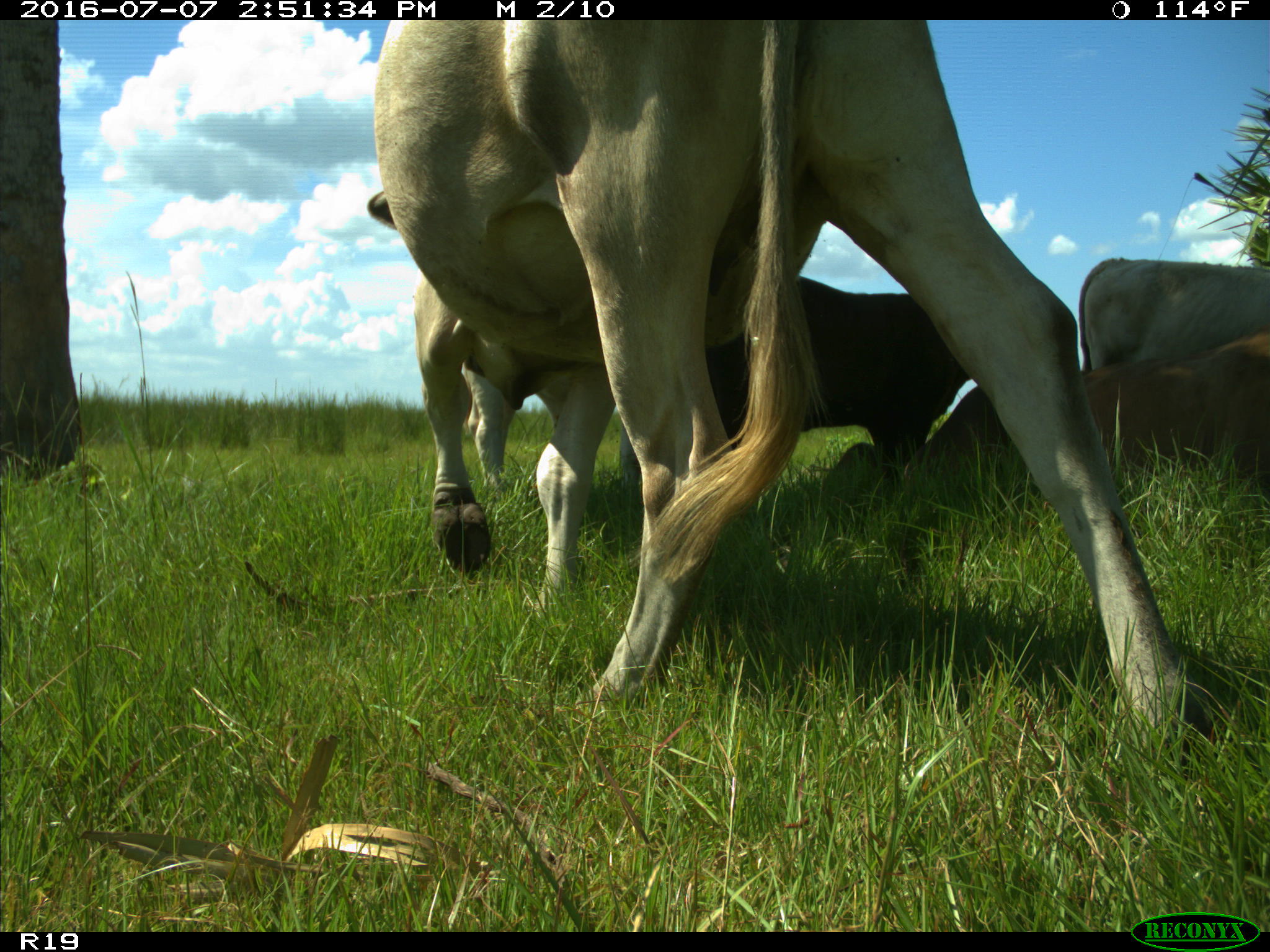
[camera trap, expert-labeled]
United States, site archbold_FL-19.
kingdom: Animalia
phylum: Chordata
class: Mammalia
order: Artiodactyla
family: Bovidae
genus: Bos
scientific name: Bos taurus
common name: domestic cow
Bos taurus (domestic cow).